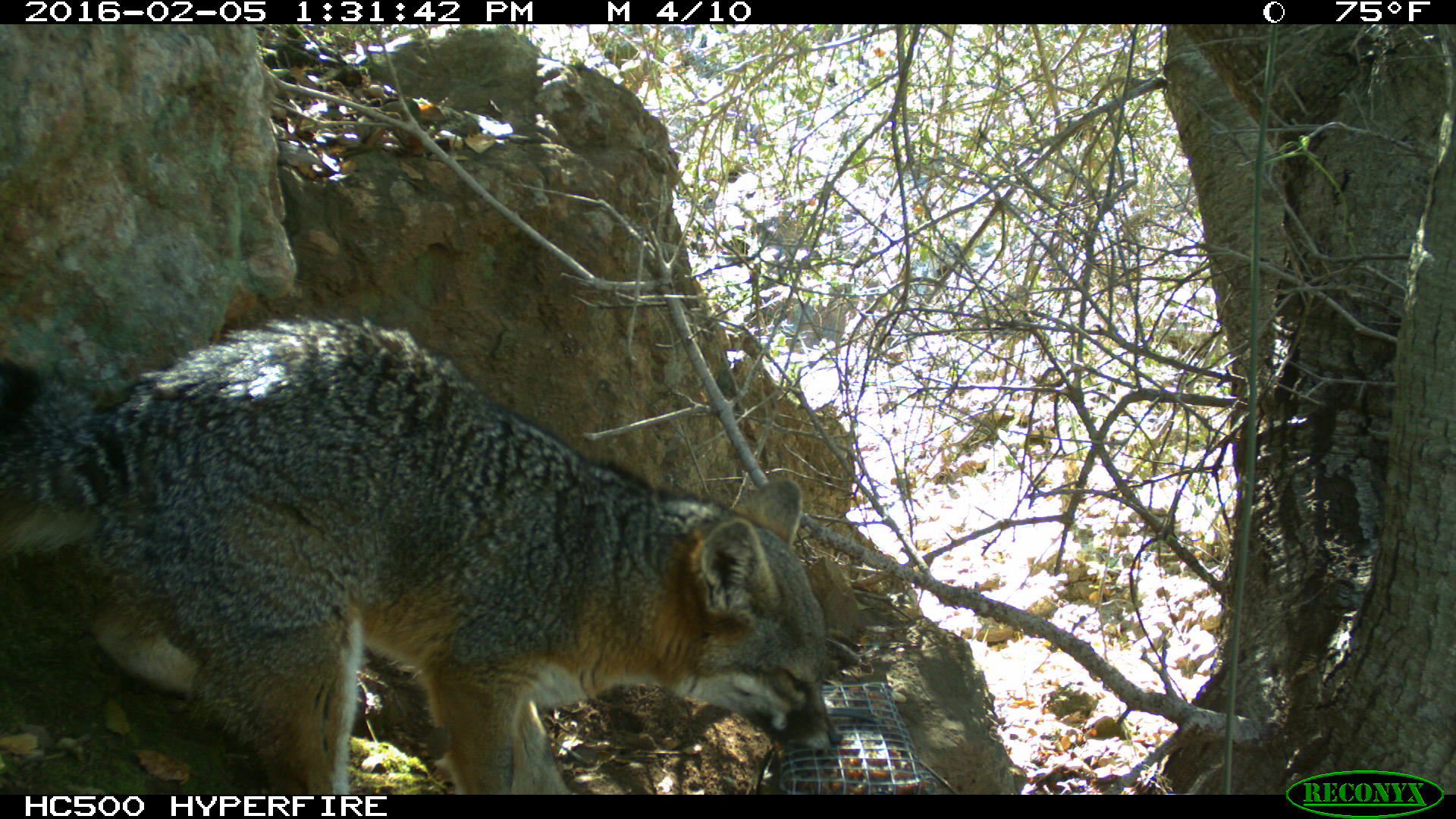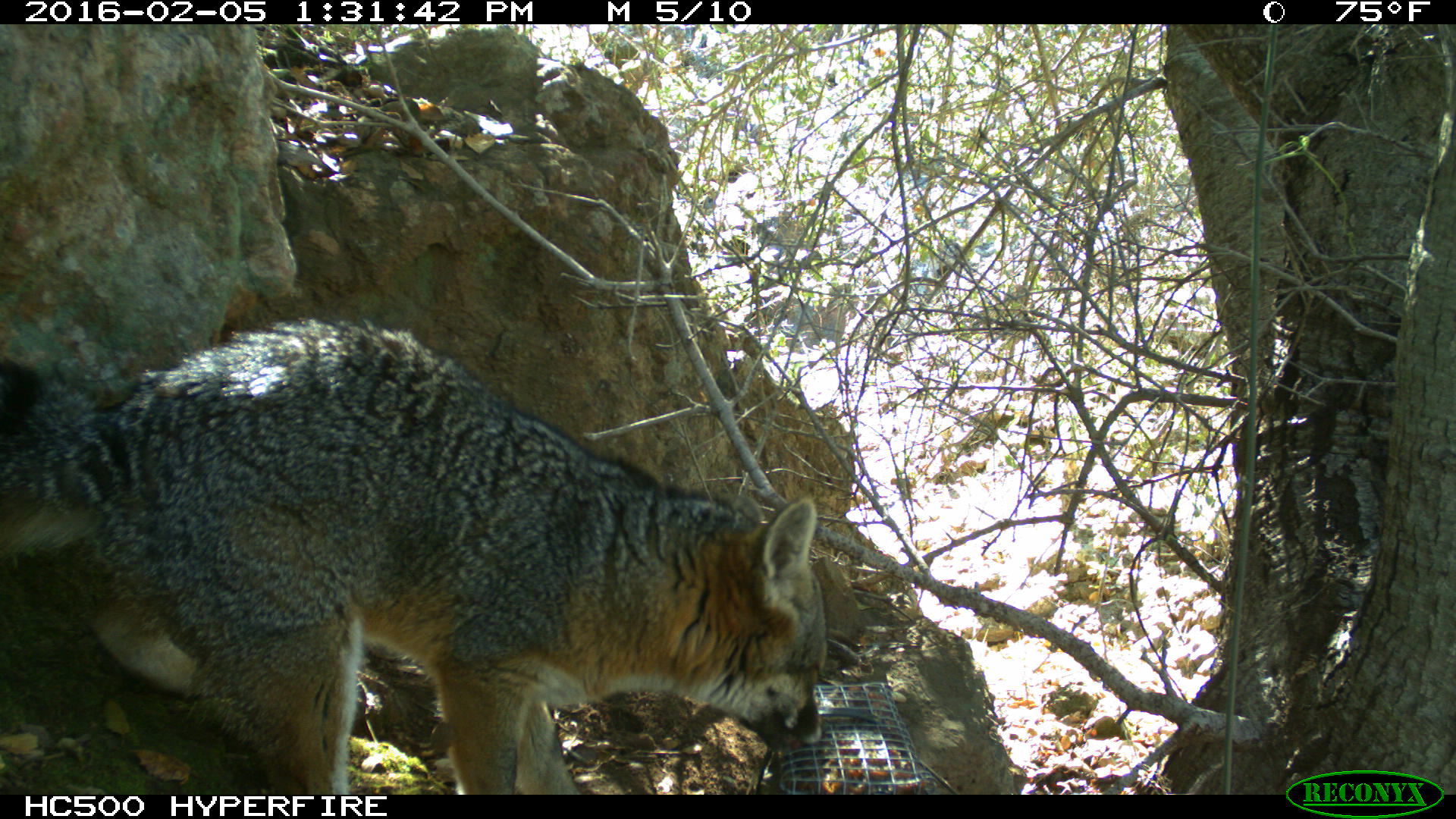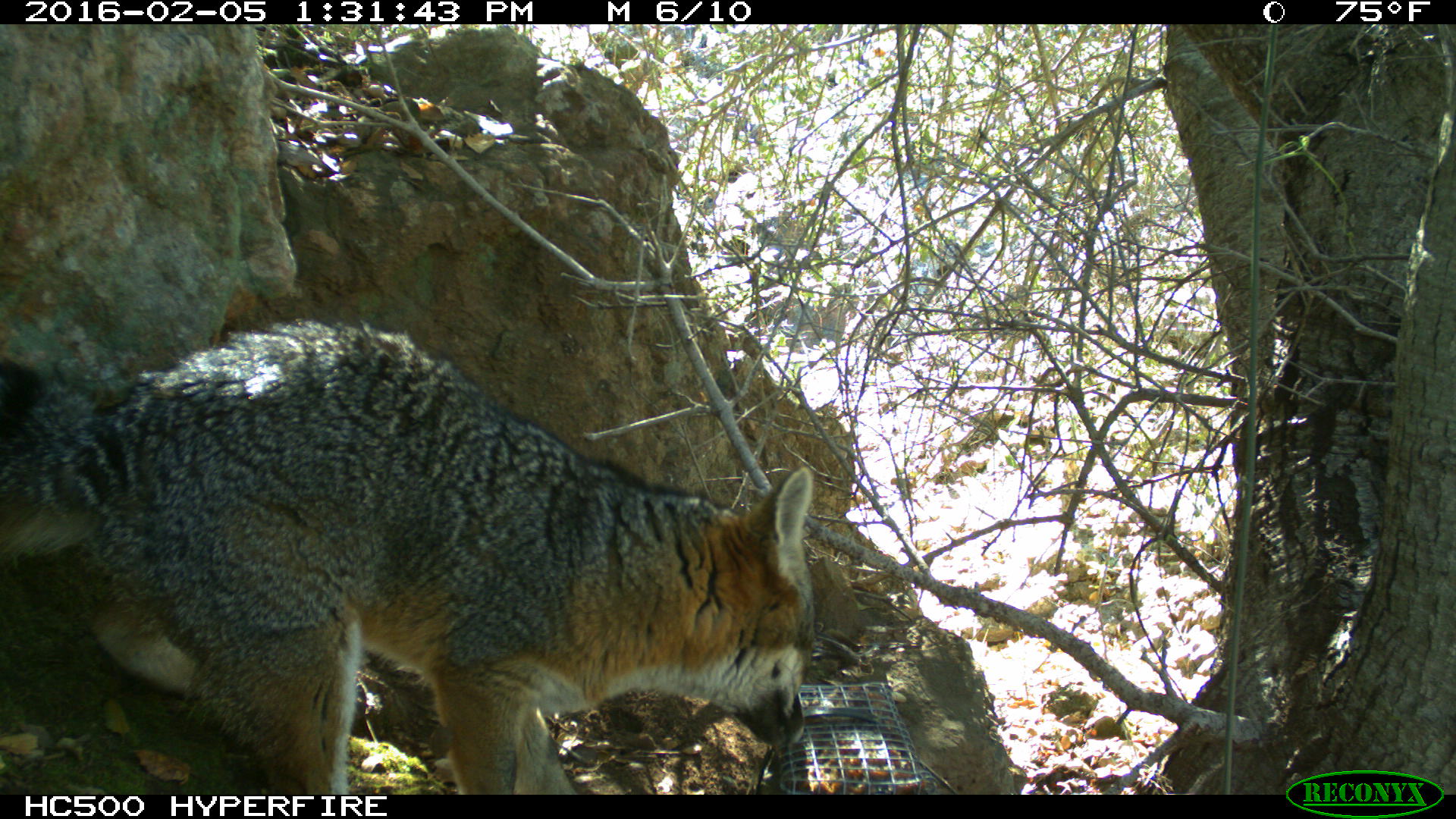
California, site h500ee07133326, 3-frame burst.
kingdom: Animalia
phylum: Chordata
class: Mammalia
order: Carnivora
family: Canidae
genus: Urocyon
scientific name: Urocyon littoralis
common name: island fox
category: fox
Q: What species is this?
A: Fox (island fox) (Urocyon littoralis).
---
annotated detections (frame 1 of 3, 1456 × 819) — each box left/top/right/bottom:
fox: 0/315/842/794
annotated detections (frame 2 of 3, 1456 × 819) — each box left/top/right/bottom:
fox: 0/313/831/794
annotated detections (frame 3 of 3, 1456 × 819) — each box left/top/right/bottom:
fox: 0/317/814/794